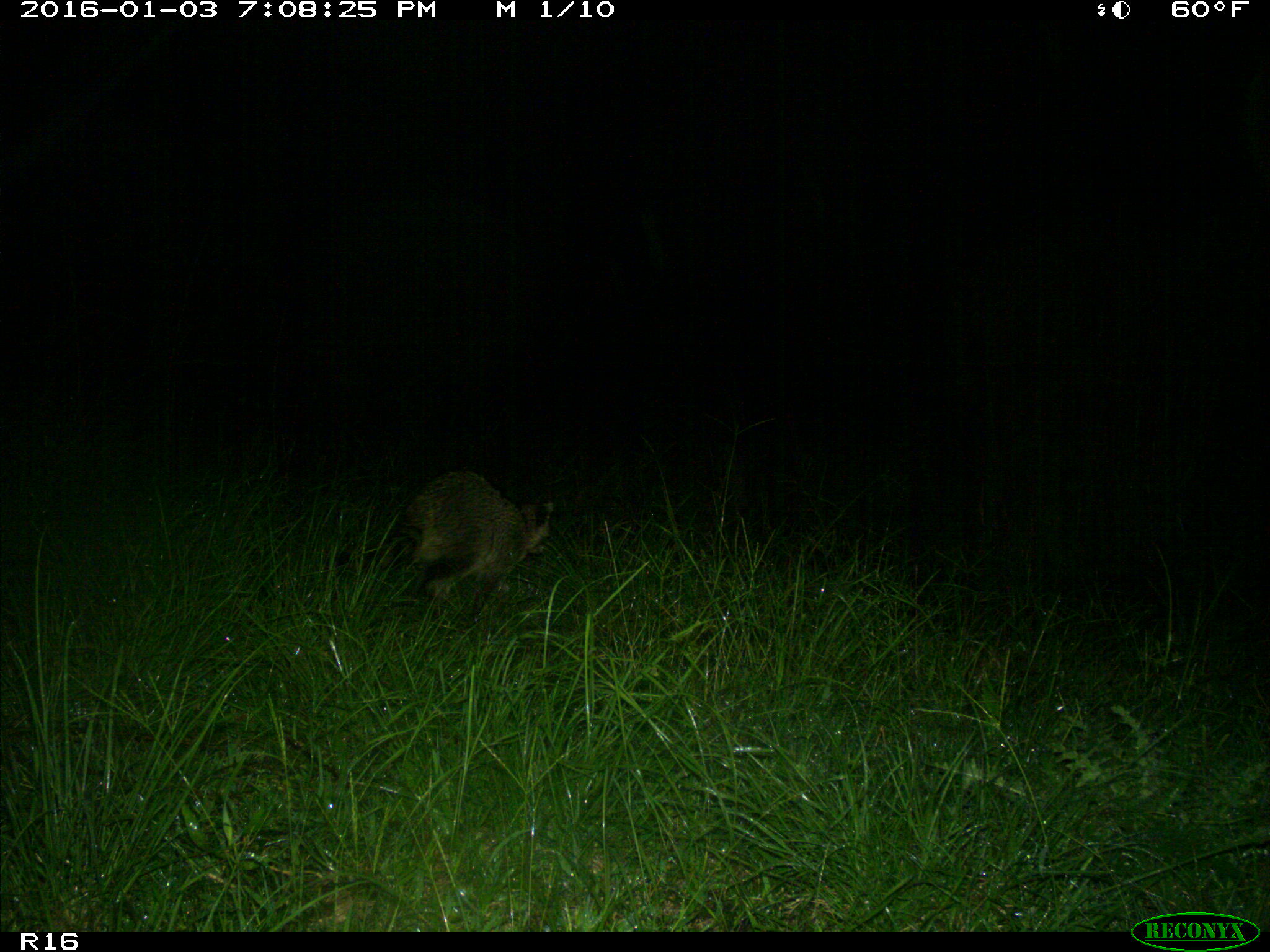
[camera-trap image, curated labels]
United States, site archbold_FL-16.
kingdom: Animalia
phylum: Chordata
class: Mammalia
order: Carnivora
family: Procyonidae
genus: Procyon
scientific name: Procyon lotor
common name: common raccoon